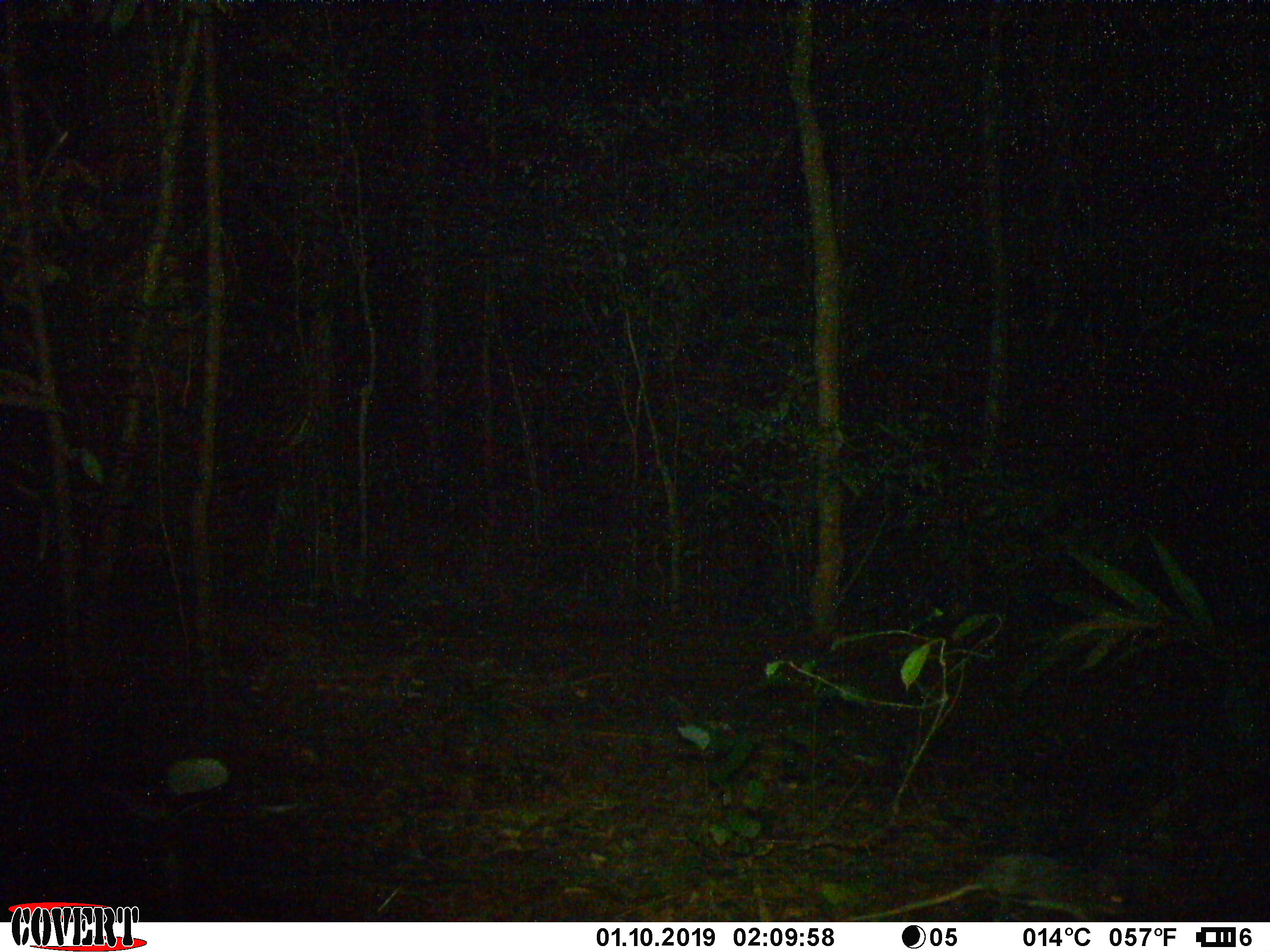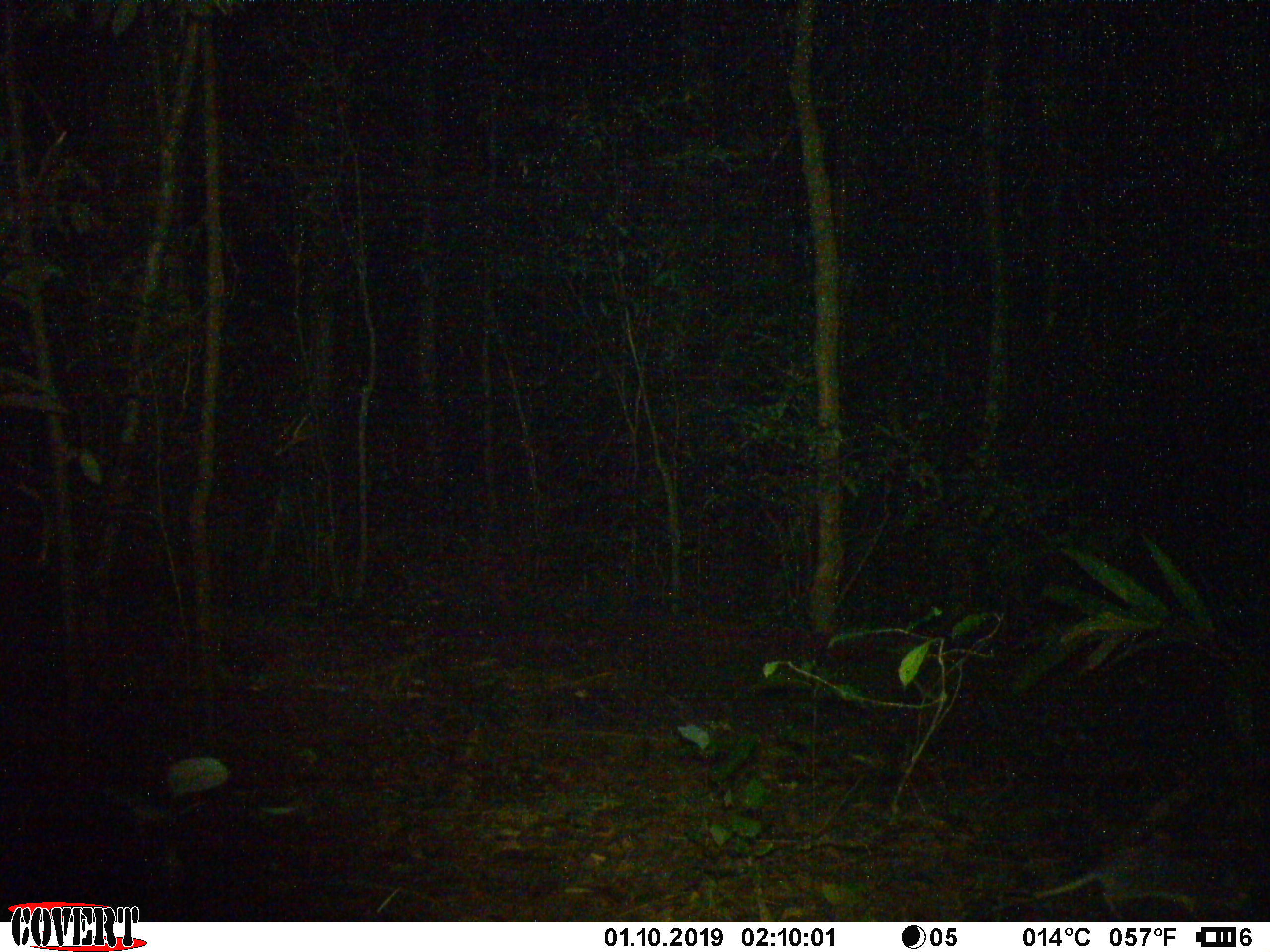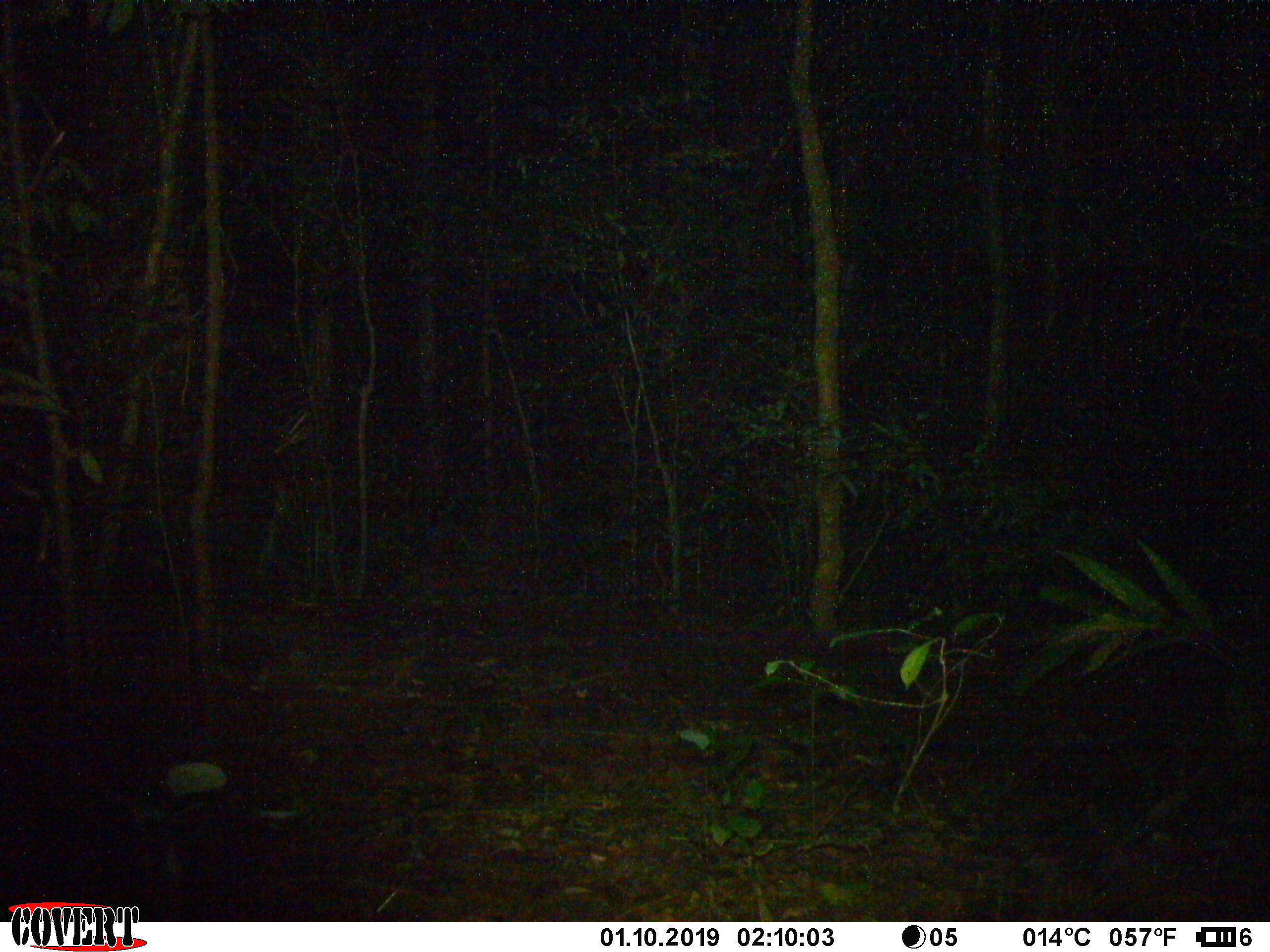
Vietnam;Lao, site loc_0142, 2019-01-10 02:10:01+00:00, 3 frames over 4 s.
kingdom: Animalia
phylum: Chordata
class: Mammalia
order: Rodentia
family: Muridae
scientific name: Muridae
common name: old-world mice and rats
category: unidentified murid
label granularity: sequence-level